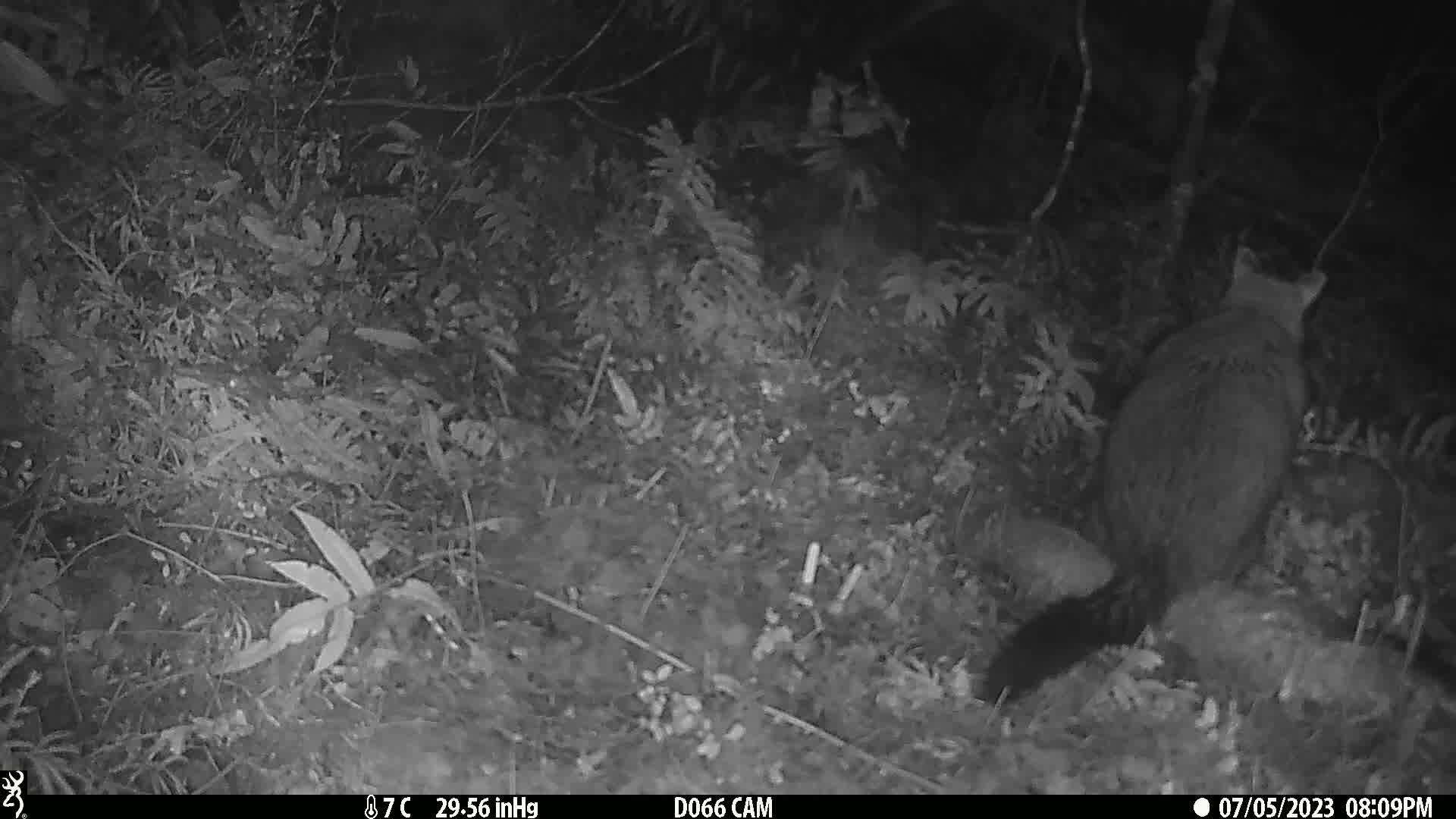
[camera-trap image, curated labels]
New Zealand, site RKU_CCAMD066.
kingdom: Animalia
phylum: Chordata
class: Mammalia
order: Diprotodontia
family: Phalangeridae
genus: Trichosurus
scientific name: Trichosurus vulpecula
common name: common brushtail possum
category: possum